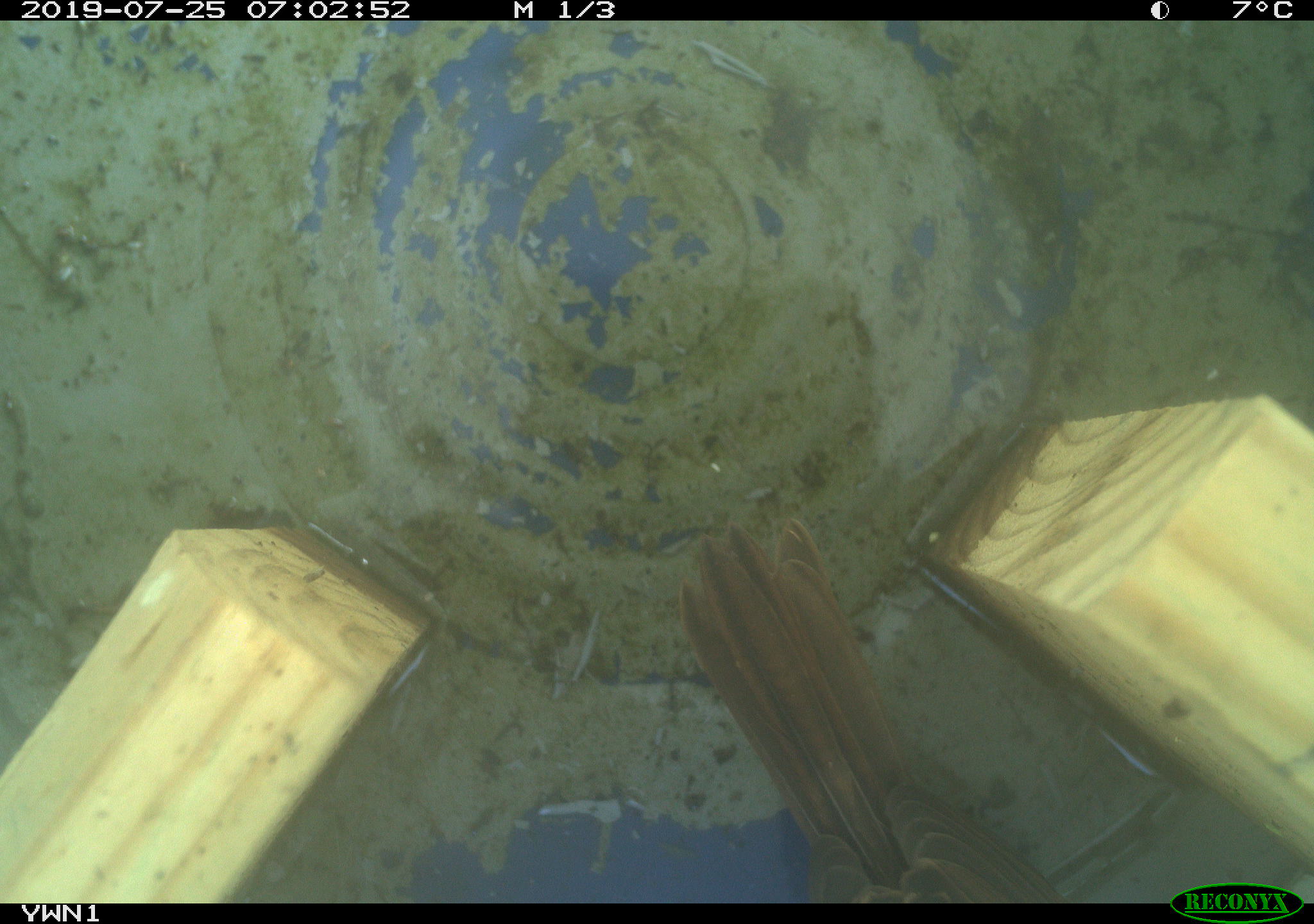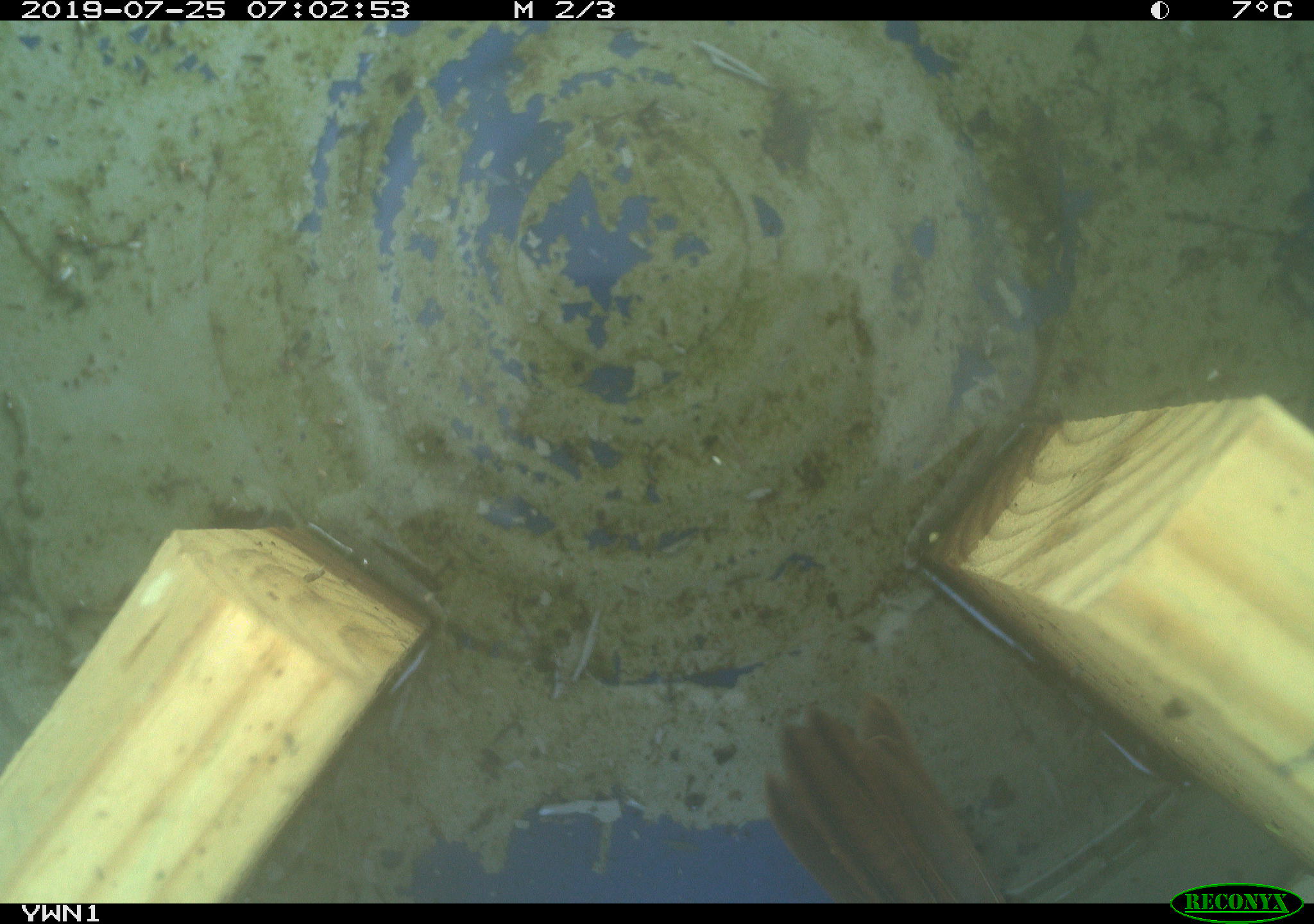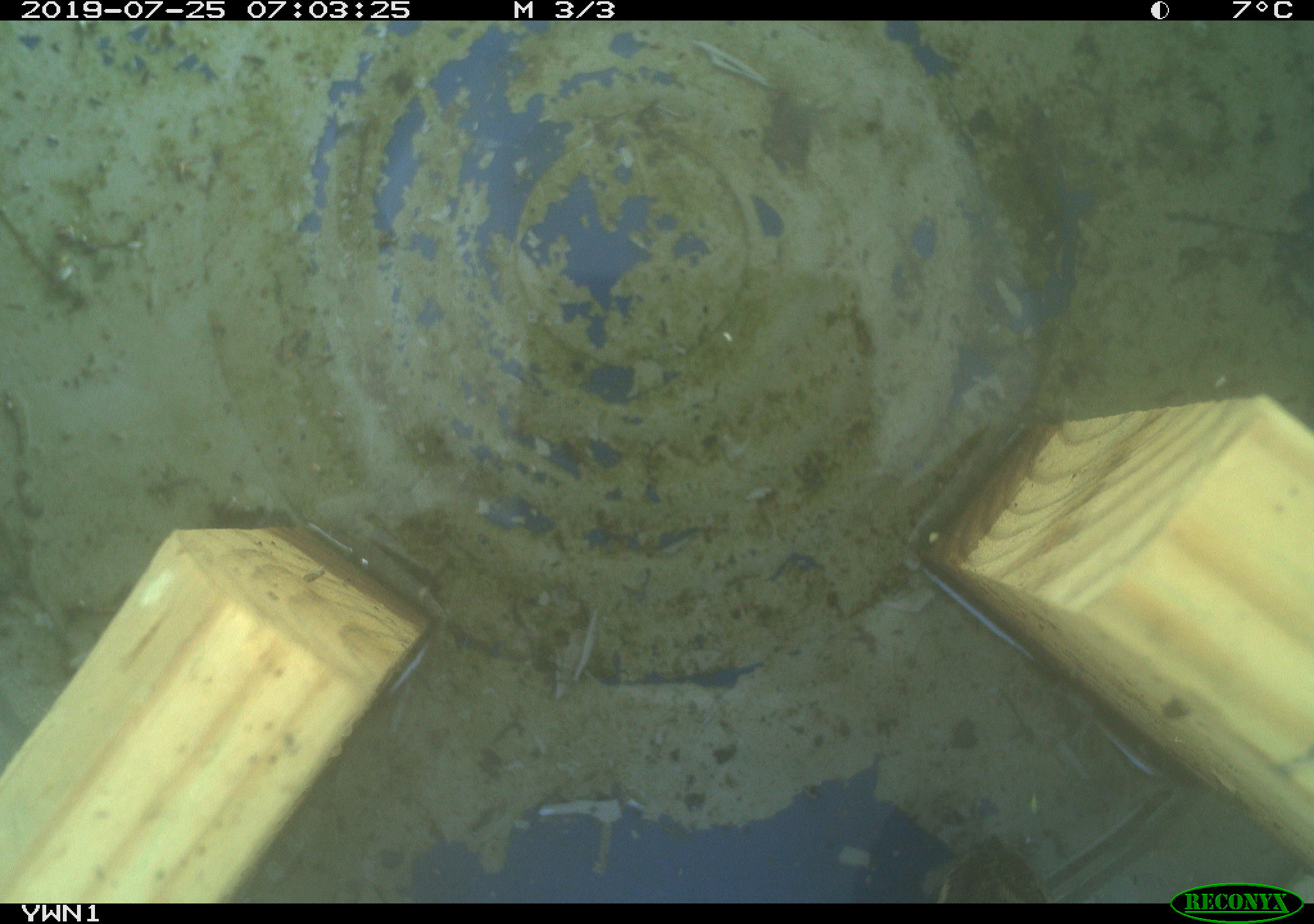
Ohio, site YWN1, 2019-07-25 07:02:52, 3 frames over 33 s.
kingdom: Animalia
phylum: Chordata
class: Aves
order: Passeriformes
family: Passerellidae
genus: Melospiza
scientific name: Melospiza melodia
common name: song sparrow